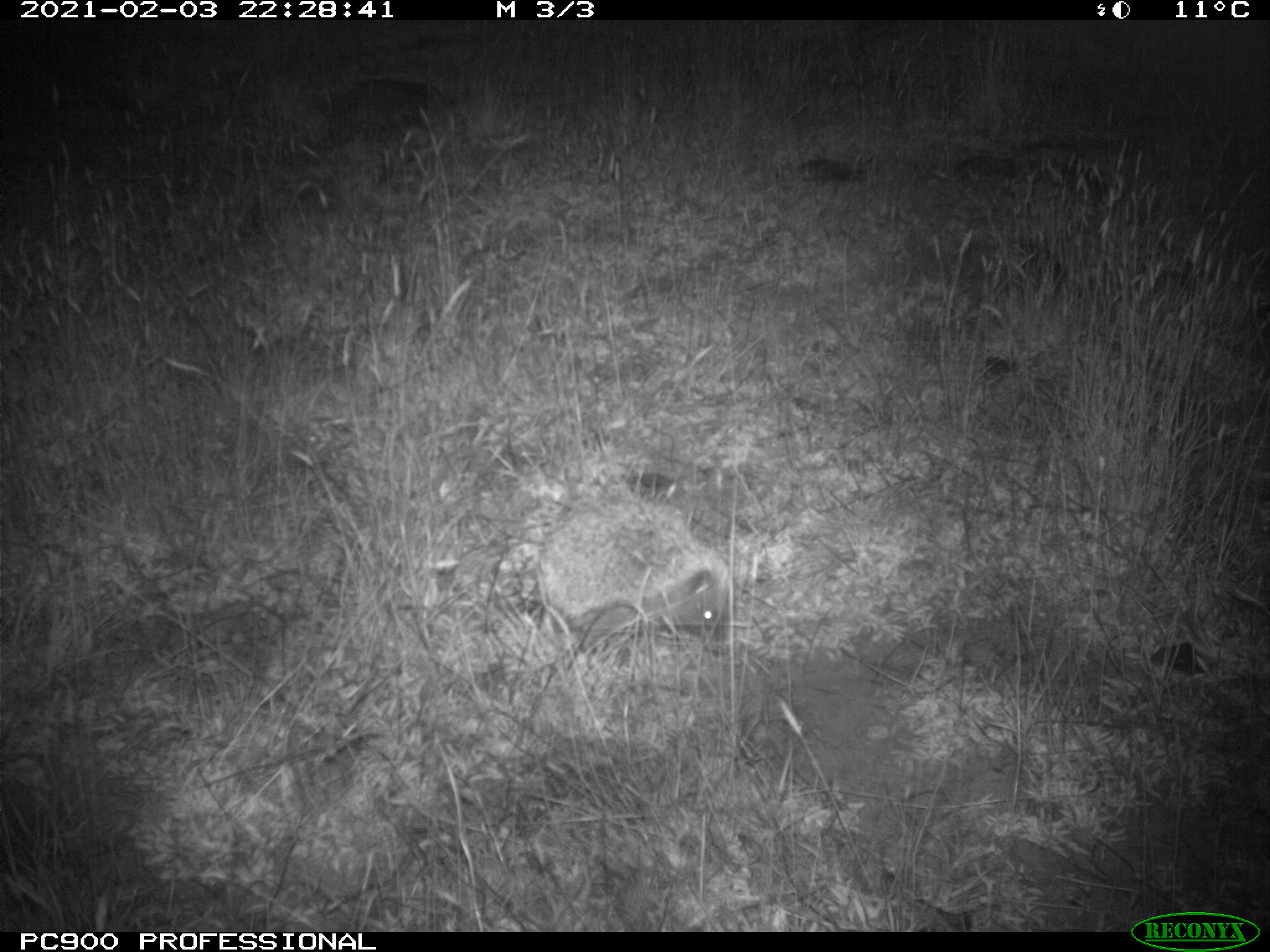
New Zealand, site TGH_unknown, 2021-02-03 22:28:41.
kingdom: Animalia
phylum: Chordata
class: Mammalia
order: Eulipotyphla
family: Erinaceidae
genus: Erinaceus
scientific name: Erinaceus europaeus europaeus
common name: european hedgehog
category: hedgehog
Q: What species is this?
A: Hedgehog (european hedgehog) (Erinaceus europaeus europaeus).